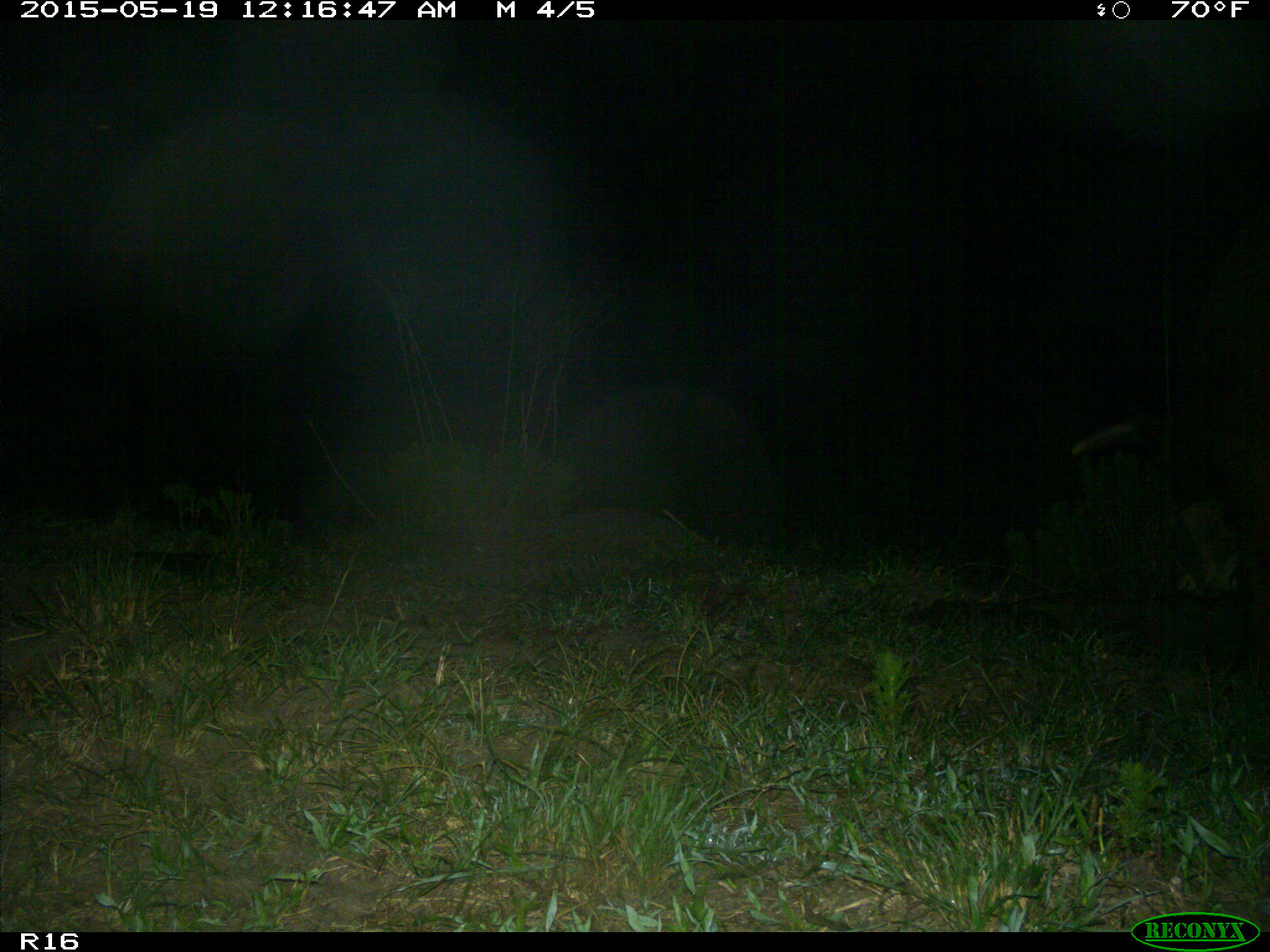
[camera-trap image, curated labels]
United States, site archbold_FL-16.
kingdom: Animalia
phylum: Chordata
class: Mammalia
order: Artiodactyla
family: Bovidae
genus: Bos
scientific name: Bos taurus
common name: domestic cow